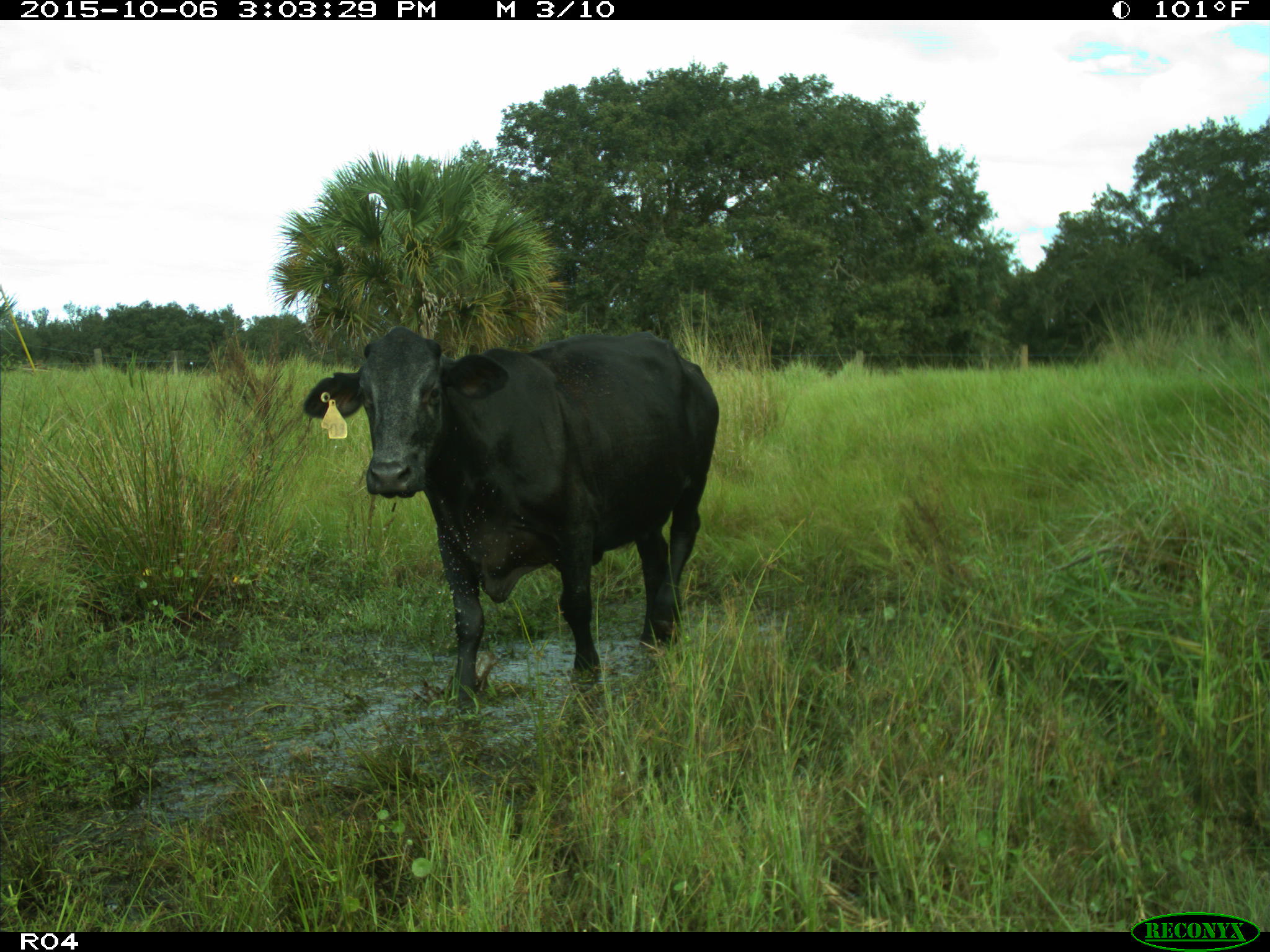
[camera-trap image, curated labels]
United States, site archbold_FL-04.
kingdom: Animalia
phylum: Chordata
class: Mammalia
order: Artiodactyla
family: Bovidae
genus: Bos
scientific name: Bos taurus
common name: domestic cow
Bos taurus (domestic cow).